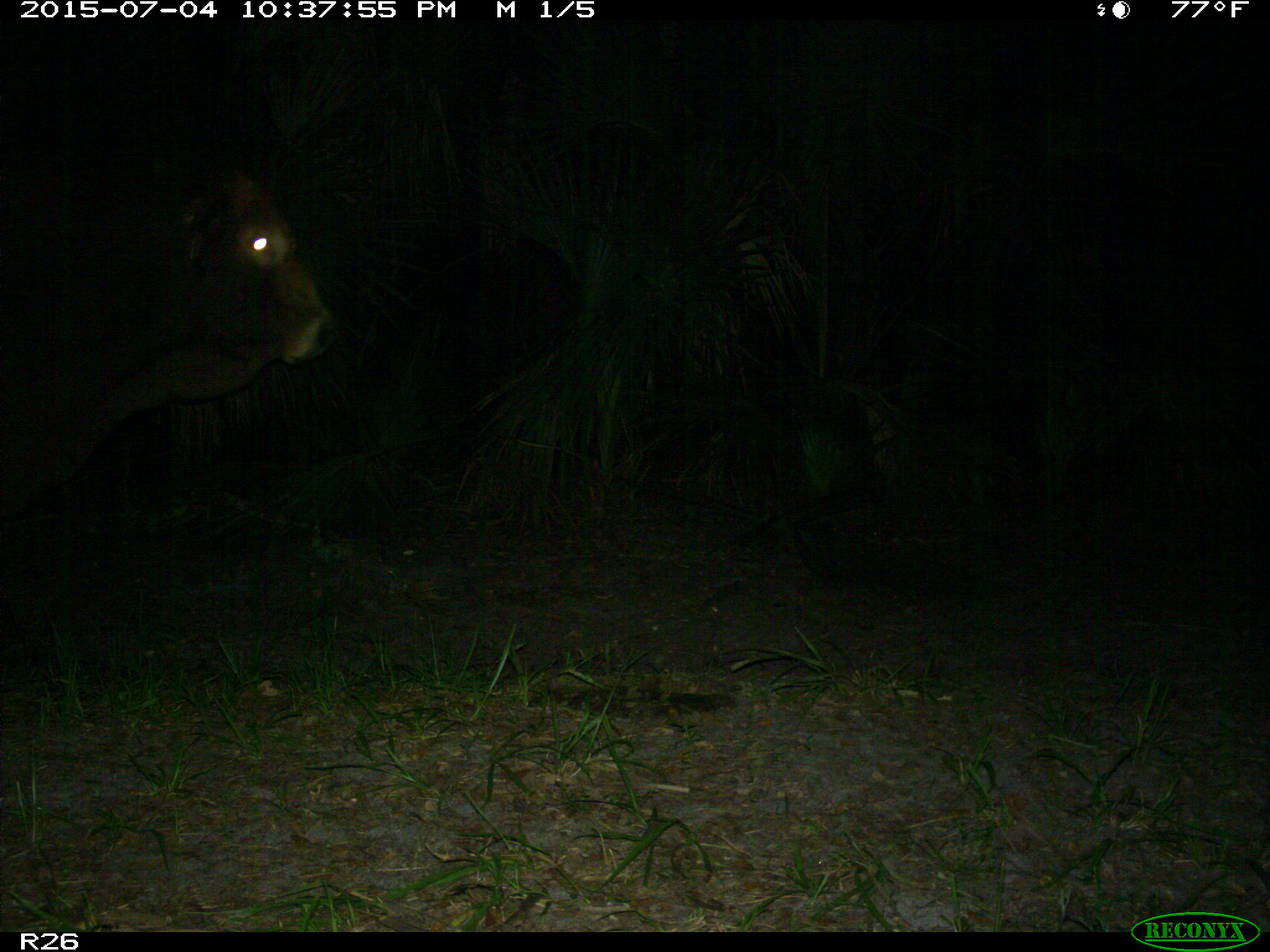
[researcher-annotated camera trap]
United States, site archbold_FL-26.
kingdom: Animalia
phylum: Chordata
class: Mammalia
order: Artiodactyla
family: Bovidae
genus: Bos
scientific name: Bos taurus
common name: domestic cow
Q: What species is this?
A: Bos taurus (domestic cow).